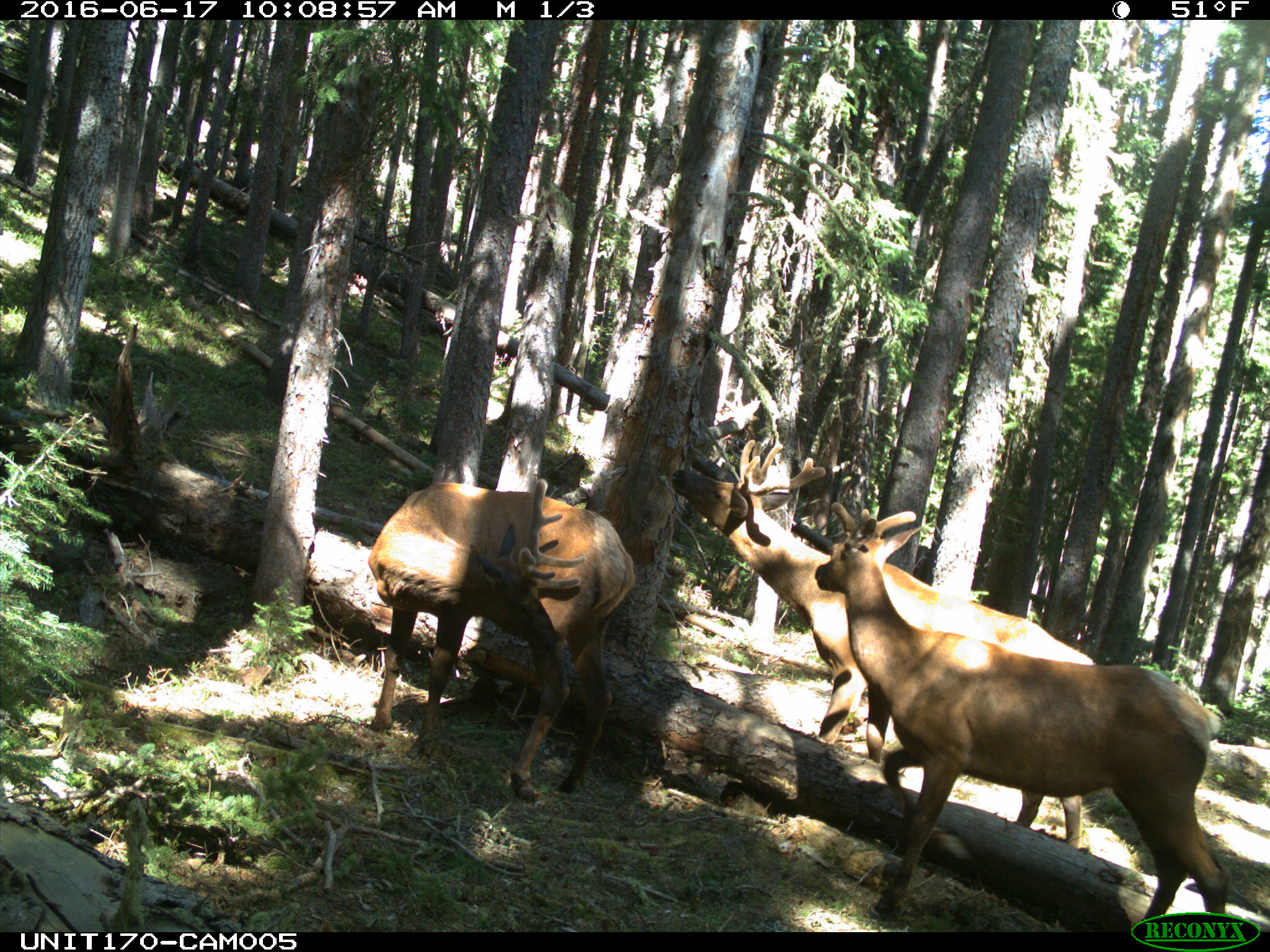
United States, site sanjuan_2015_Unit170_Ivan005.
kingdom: Animalia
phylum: Chordata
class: Mammalia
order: Artiodactyla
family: Cervidae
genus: Cervus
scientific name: Cervus elaphus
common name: red deer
Cervus elaphus (red deer).